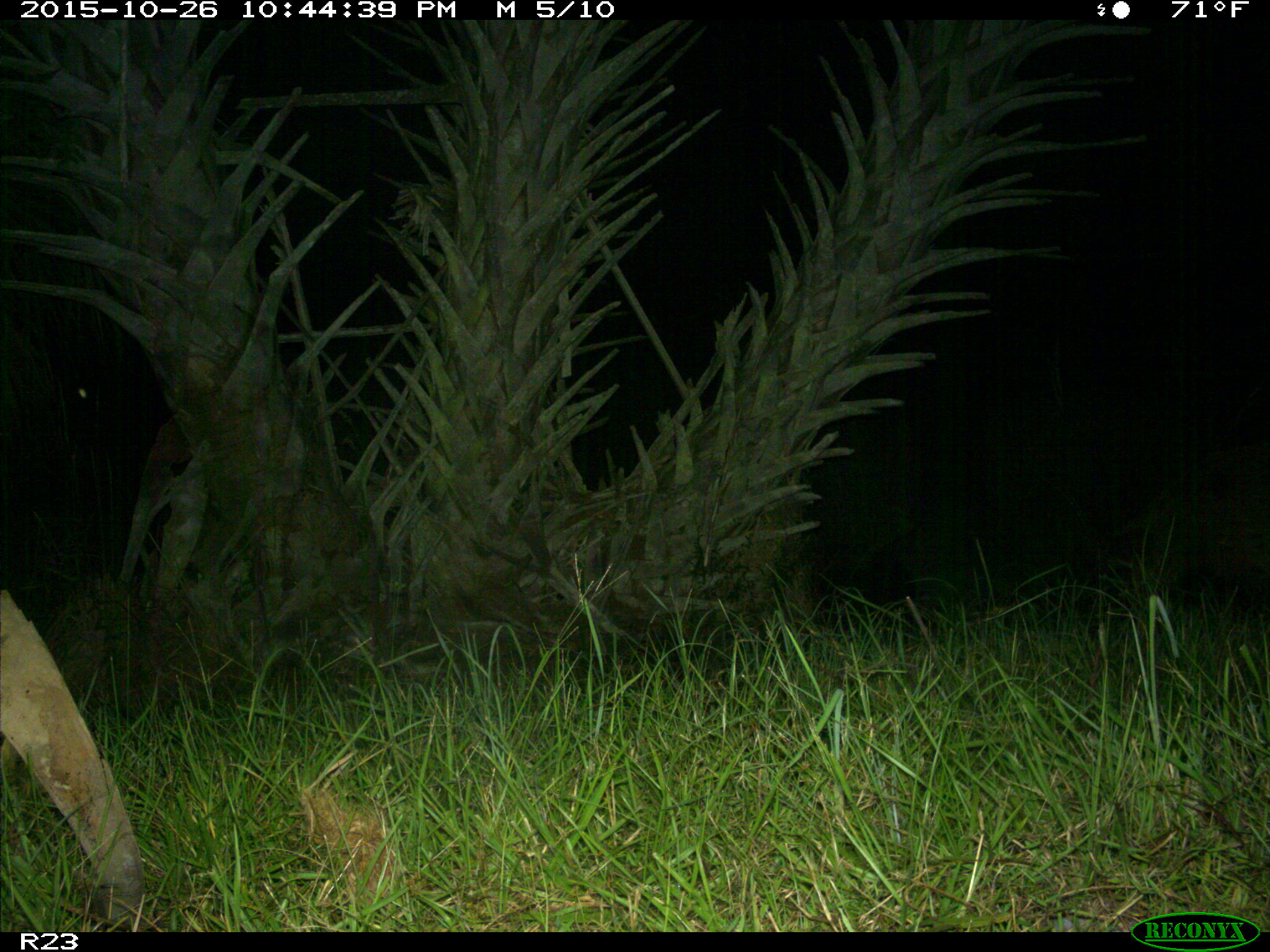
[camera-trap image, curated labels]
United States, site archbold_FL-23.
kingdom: Animalia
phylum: Chordata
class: Mammalia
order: Artiodactyla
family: Suidae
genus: Sus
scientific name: Sus scrofa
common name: wild boar